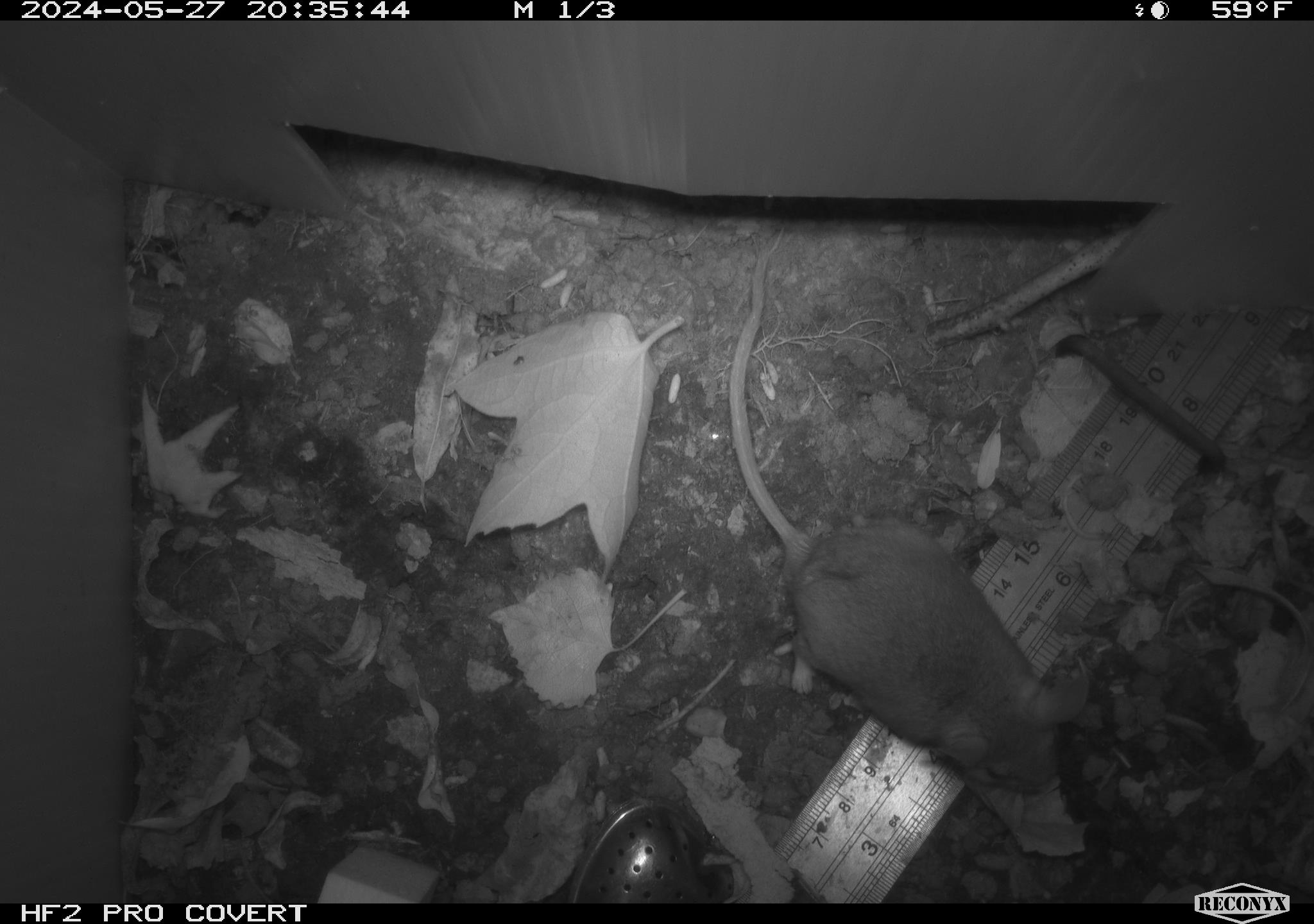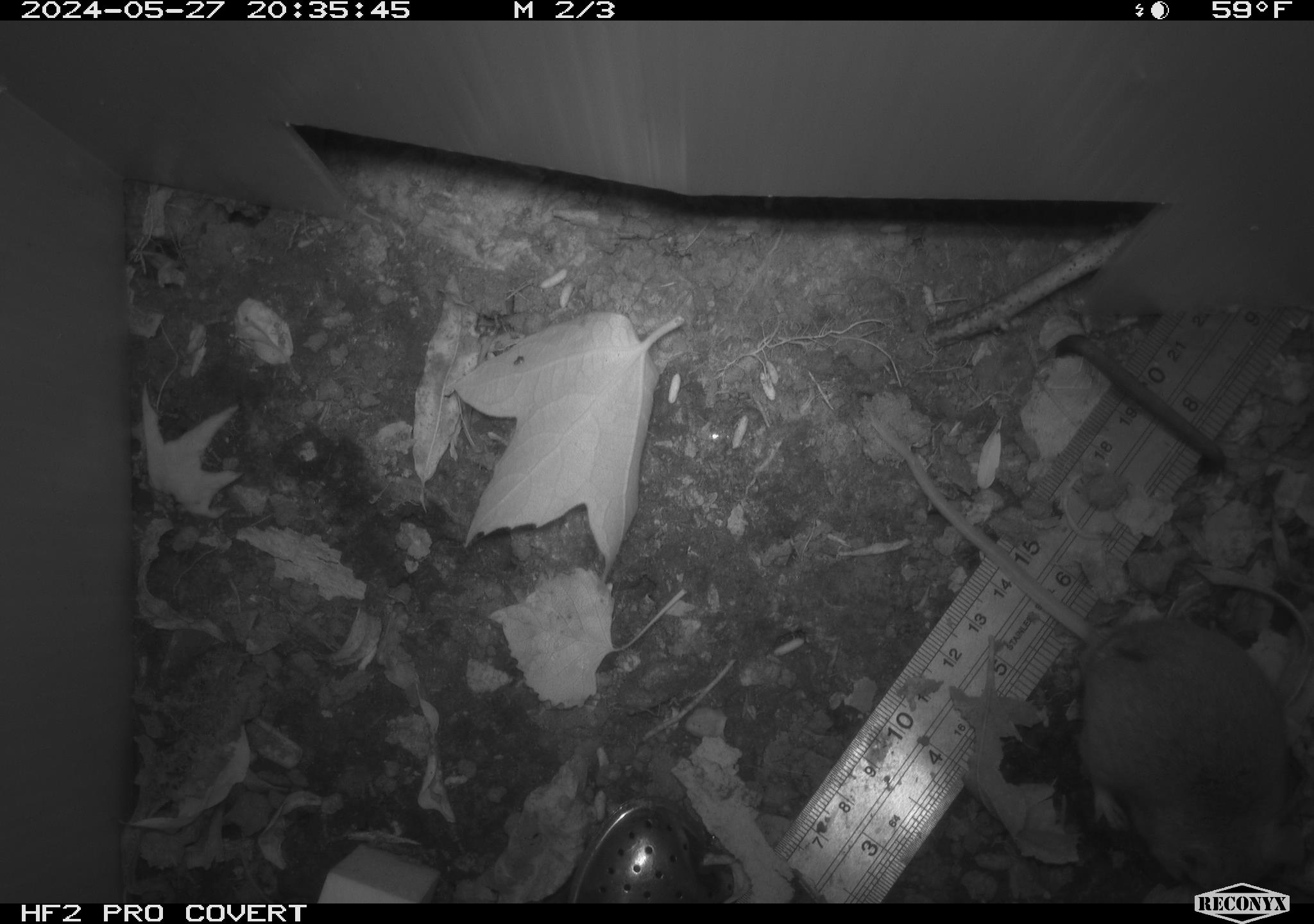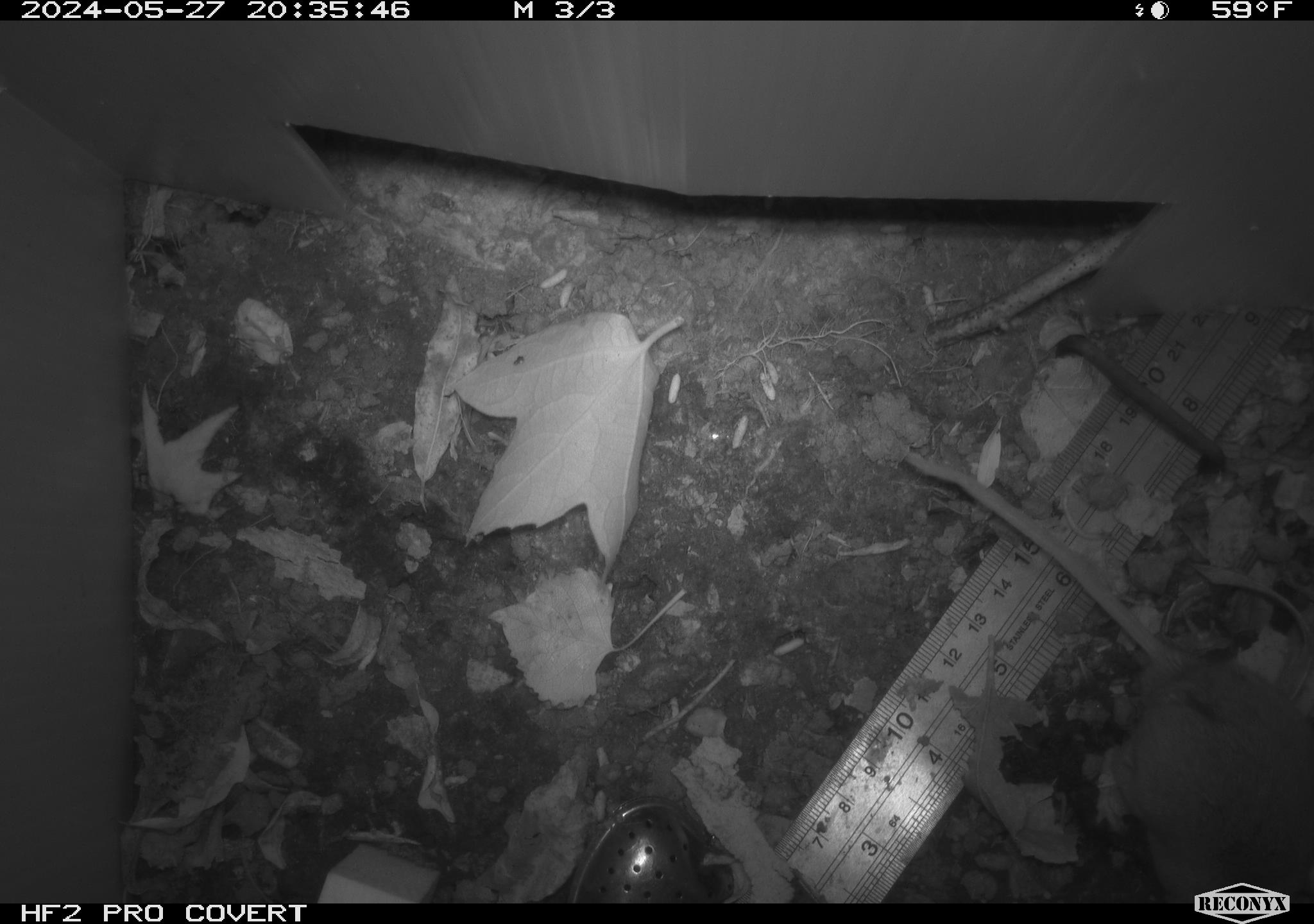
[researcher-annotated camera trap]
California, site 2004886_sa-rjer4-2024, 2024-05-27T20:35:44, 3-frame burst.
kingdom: Animalia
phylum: Chordata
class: Mammalia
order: Rodentia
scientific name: Rodentia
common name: mouse species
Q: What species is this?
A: Mouse species (Rodentia).